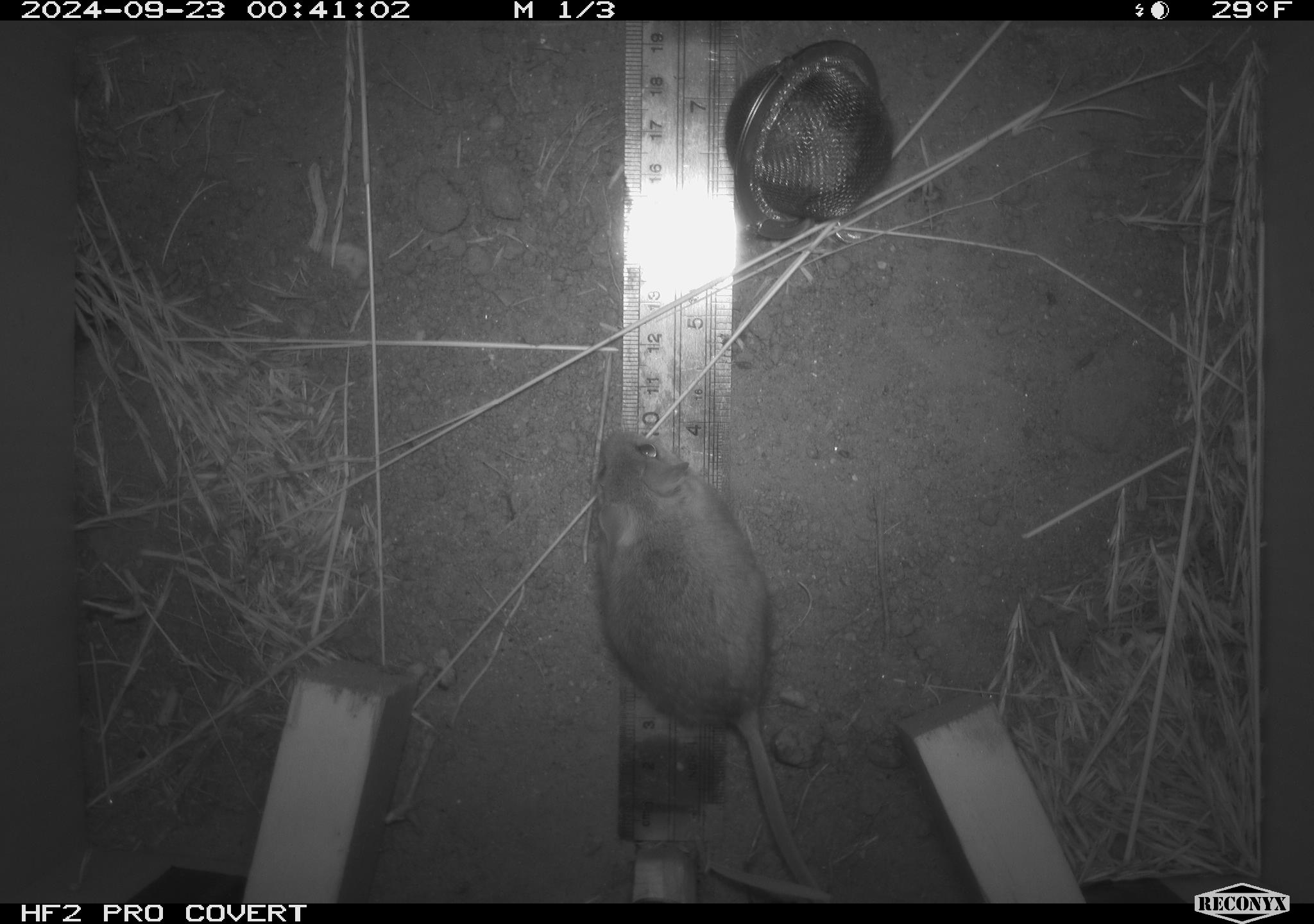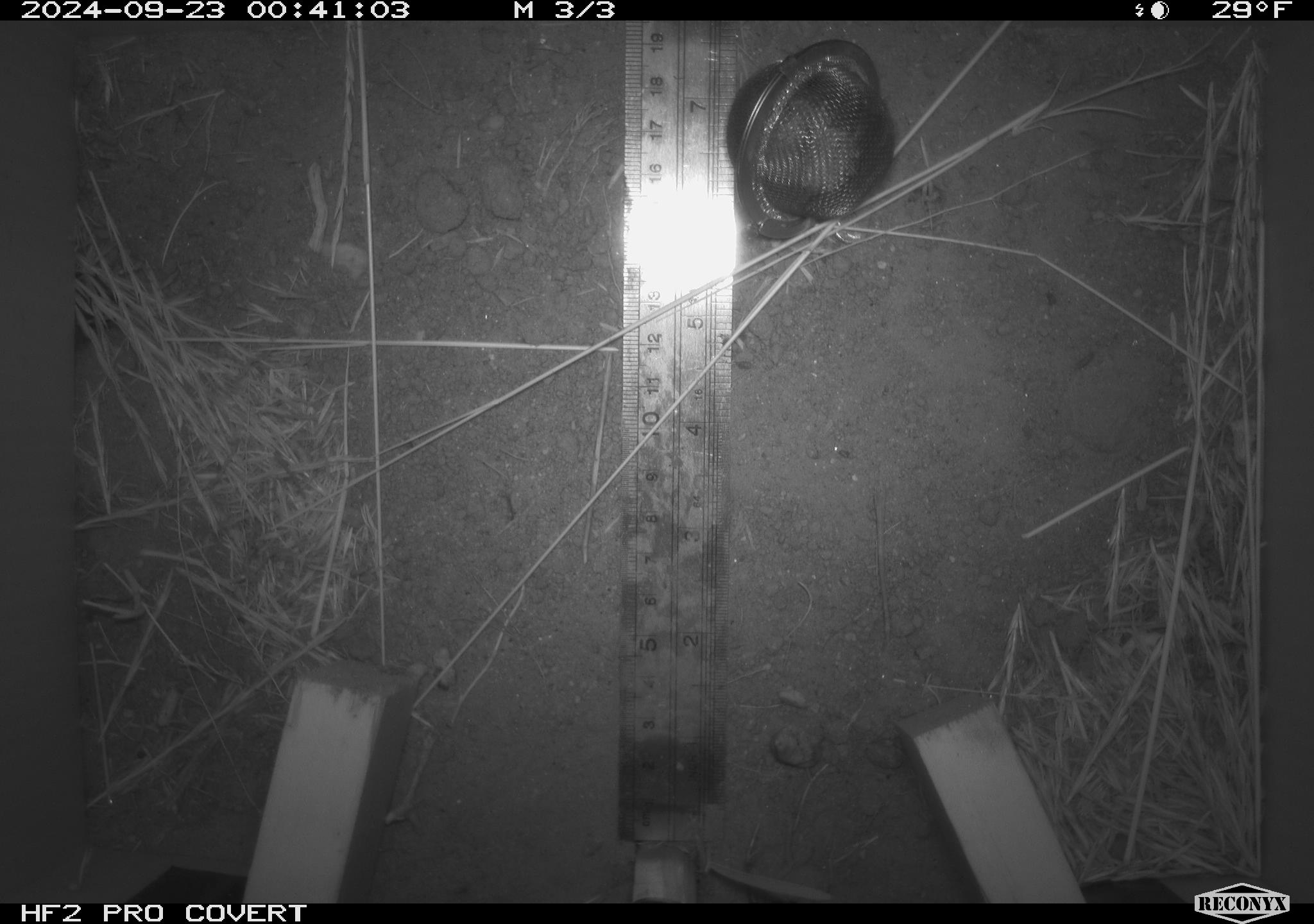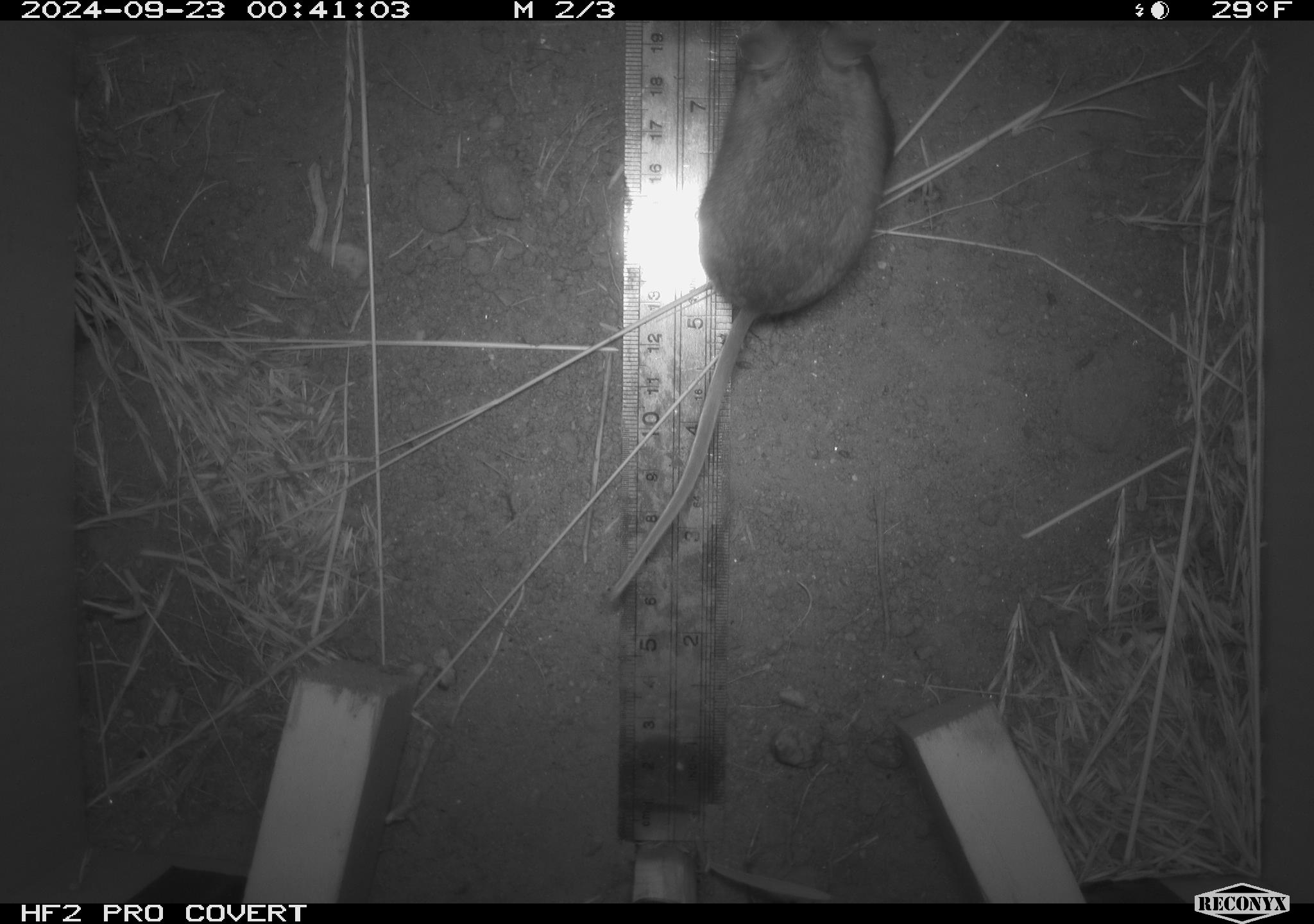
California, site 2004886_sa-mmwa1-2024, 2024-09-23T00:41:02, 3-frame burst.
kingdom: Animalia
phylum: Chordata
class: Mammalia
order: Rodentia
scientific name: Rodentia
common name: mouse species